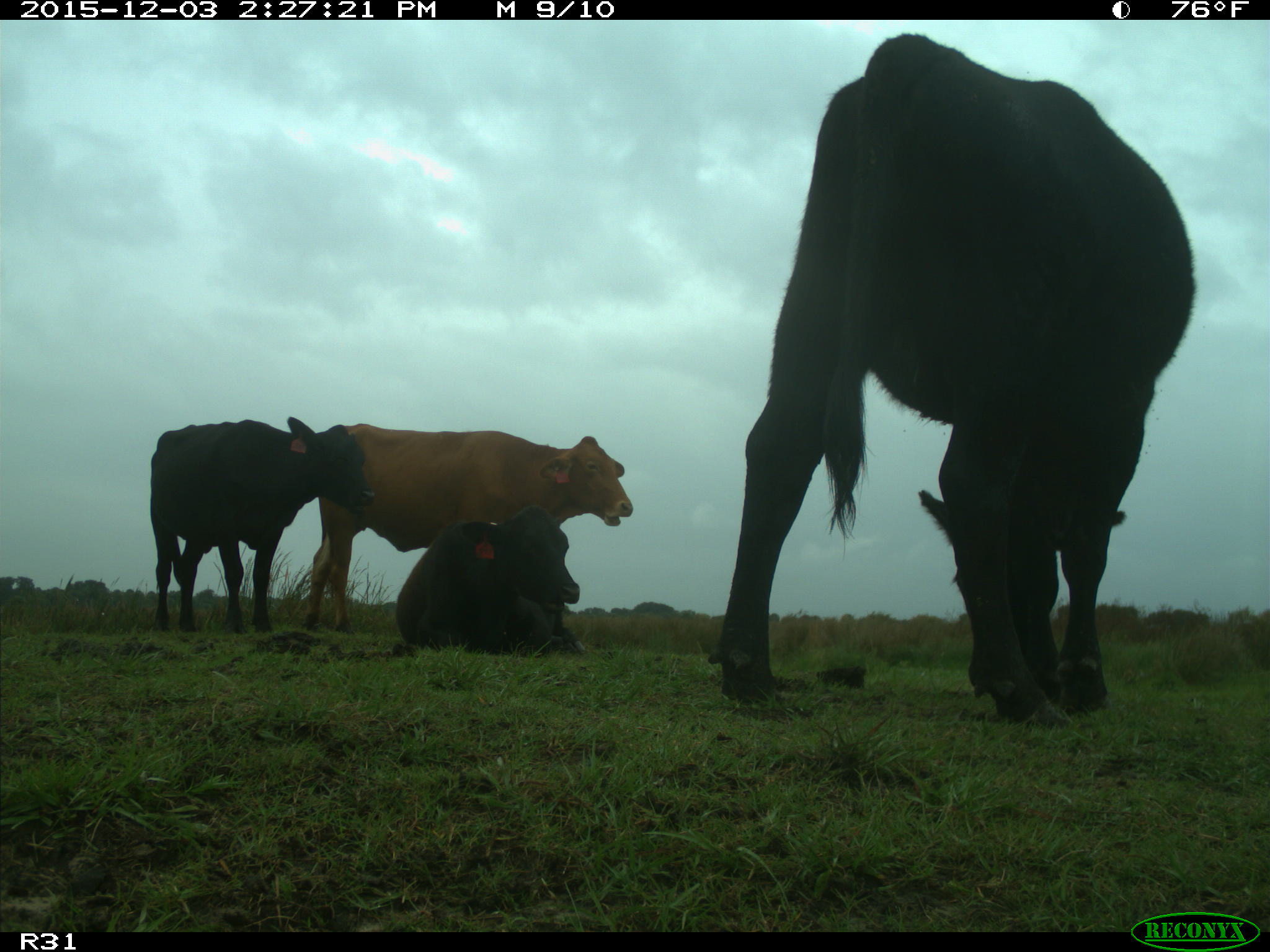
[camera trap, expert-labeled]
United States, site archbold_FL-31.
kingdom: Animalia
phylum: Chordata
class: Mammalia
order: Artiodactyla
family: Bovidae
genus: Bos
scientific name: Bos taurus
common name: domestic cow